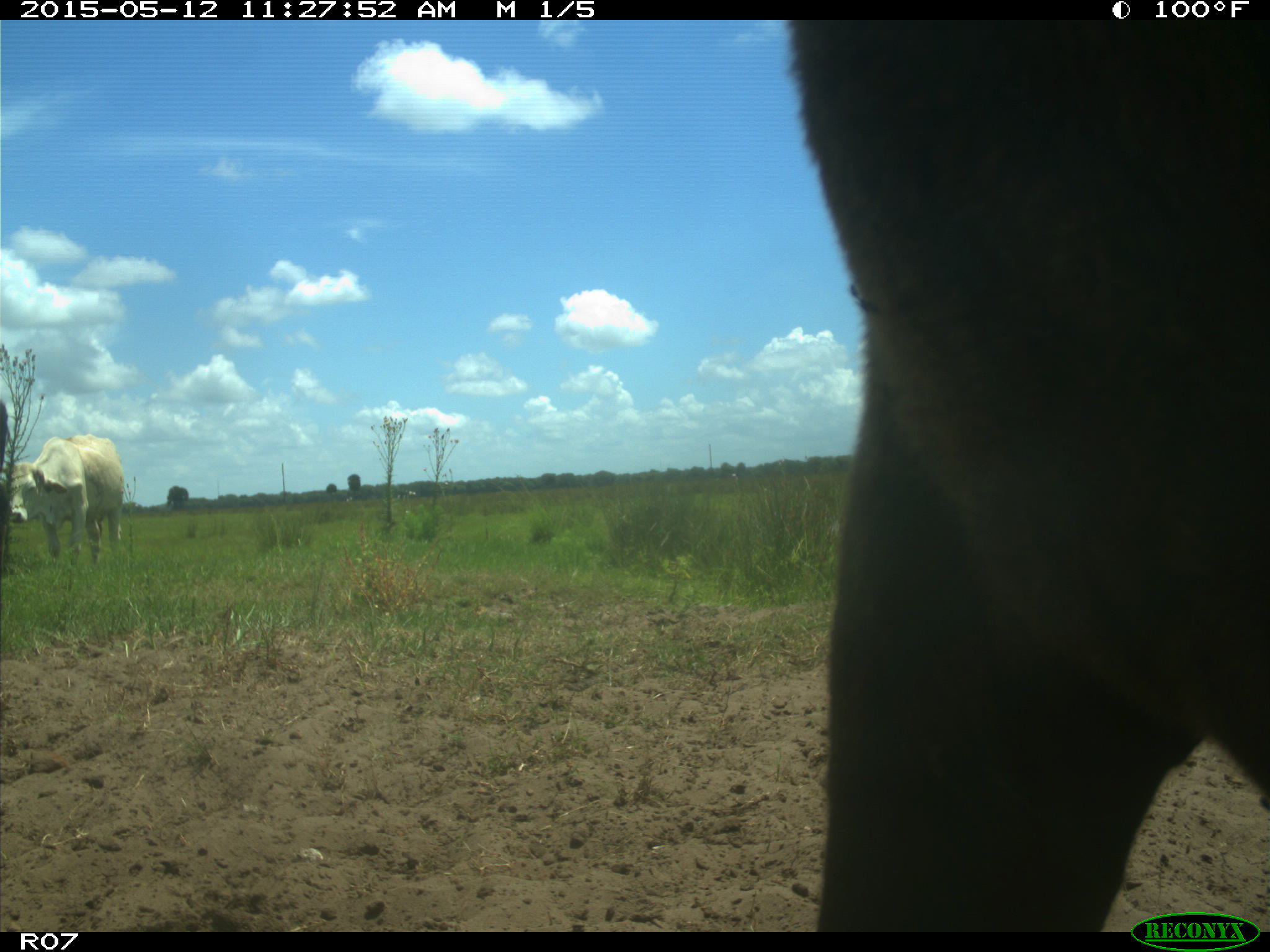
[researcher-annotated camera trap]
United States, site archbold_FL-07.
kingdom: Animalia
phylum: Chordata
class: Mammalia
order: Artiodactyla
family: Bovidae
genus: Bos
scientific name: Bos taurus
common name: domestic cow